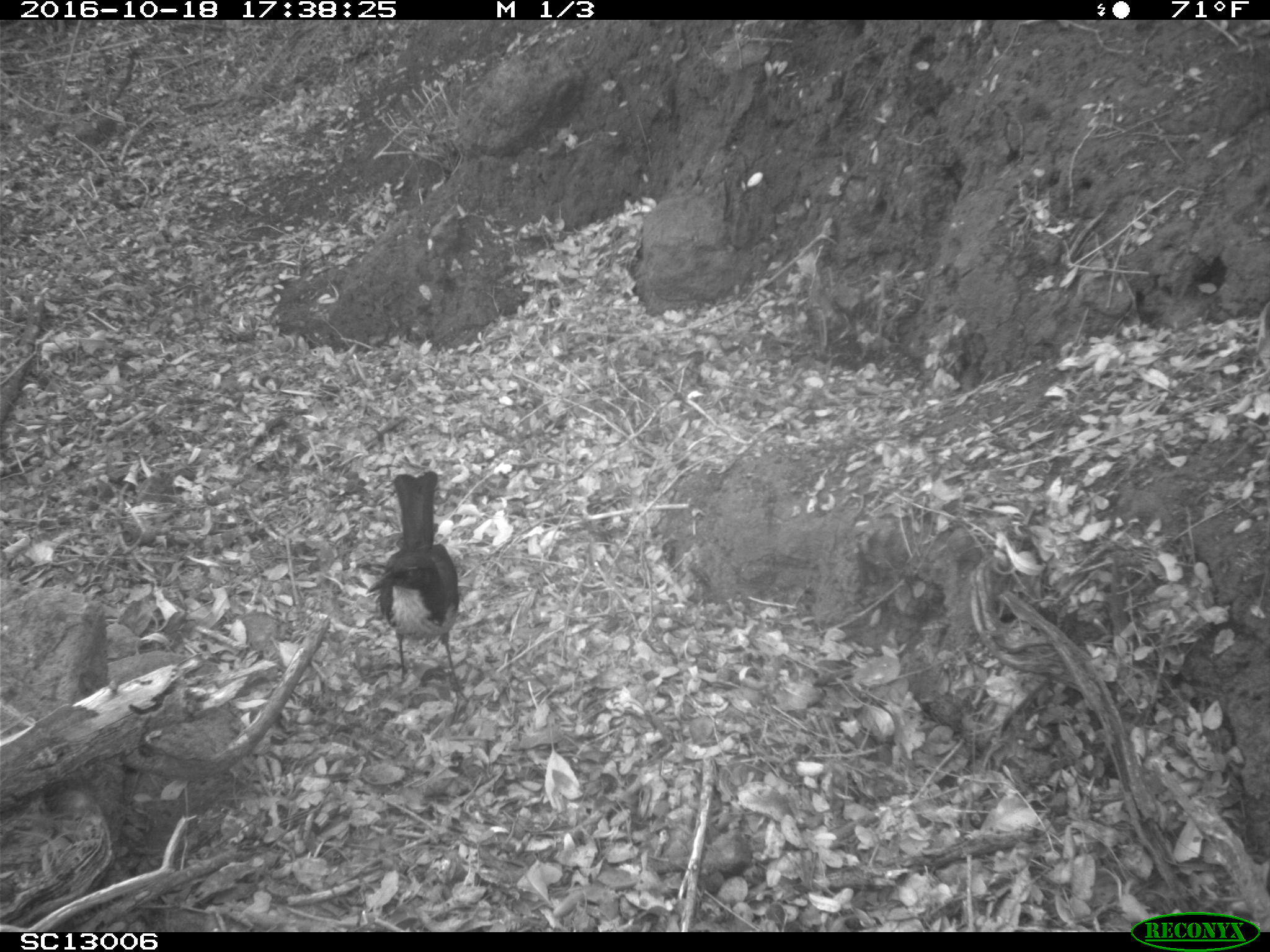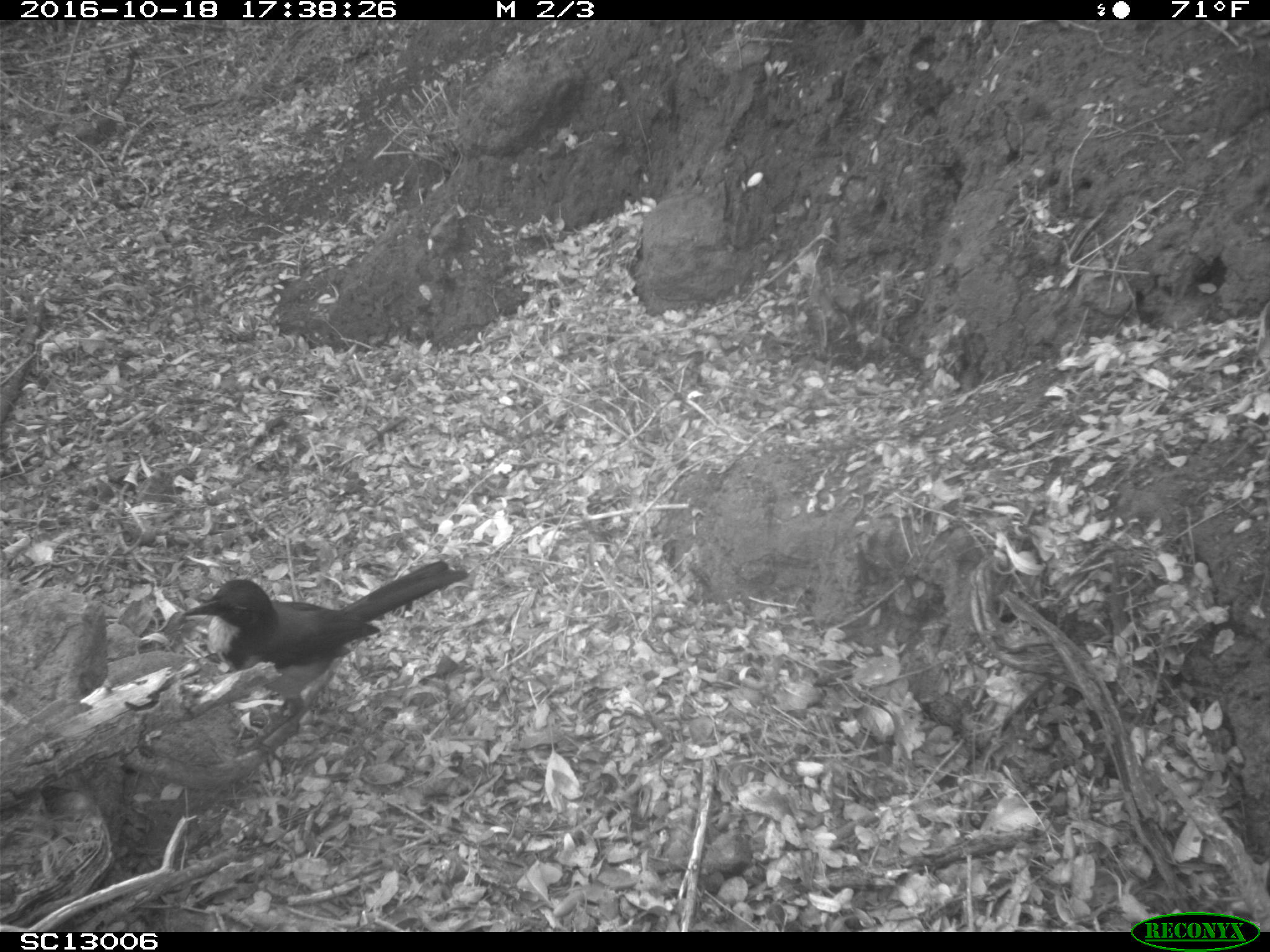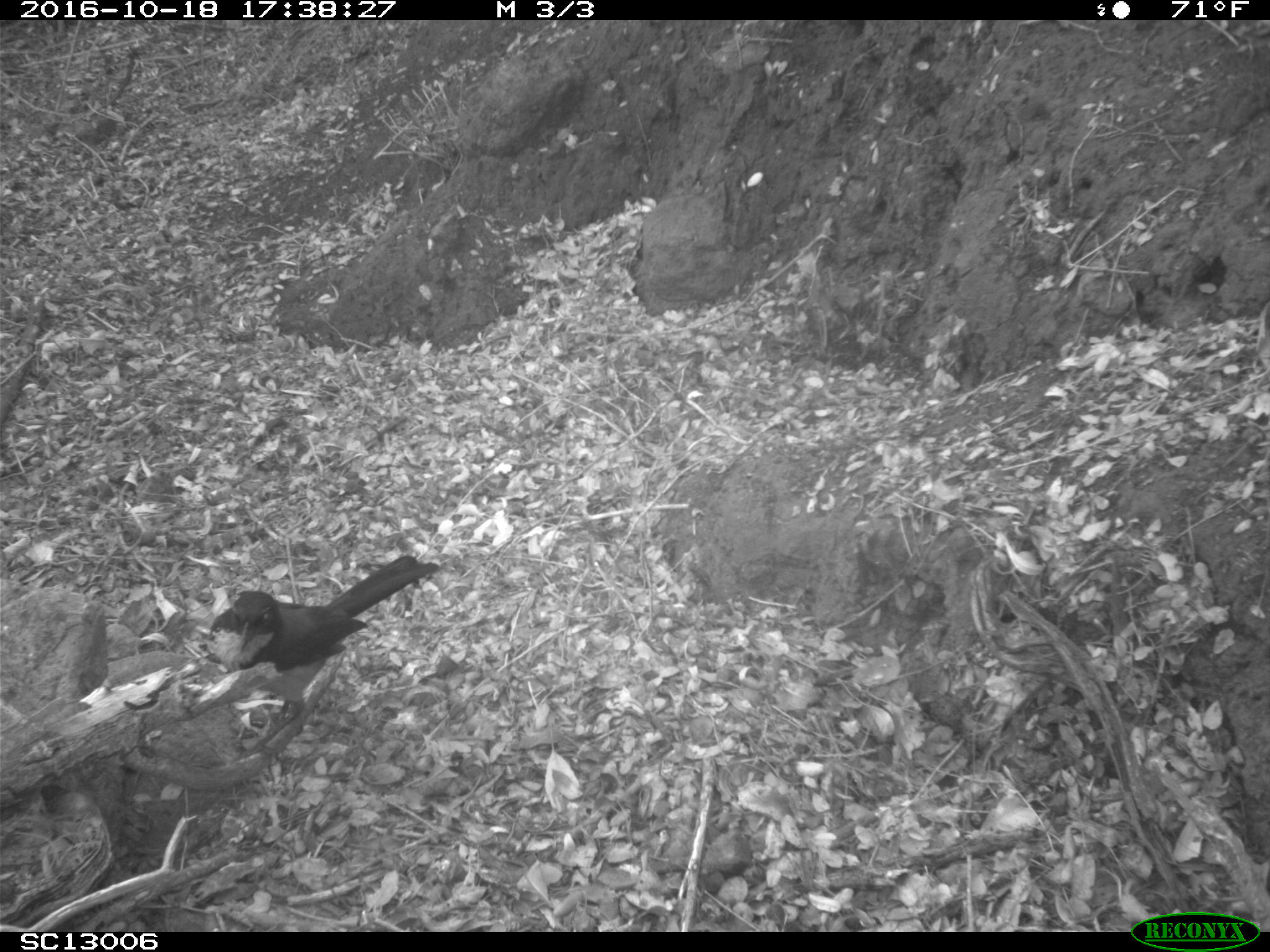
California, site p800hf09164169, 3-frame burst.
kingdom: Animalia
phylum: Chordata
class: Aves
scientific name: Aves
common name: bird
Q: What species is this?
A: Bird (Aves).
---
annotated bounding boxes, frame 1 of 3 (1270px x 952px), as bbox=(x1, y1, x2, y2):
bird: bbox=(365, 470, 468, 726)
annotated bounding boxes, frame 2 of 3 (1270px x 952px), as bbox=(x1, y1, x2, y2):
bird: bbox=(180, 560, 471, 782)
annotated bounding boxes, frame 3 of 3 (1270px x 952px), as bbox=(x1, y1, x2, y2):
bird: bbox=(207, 555, 438, 759)